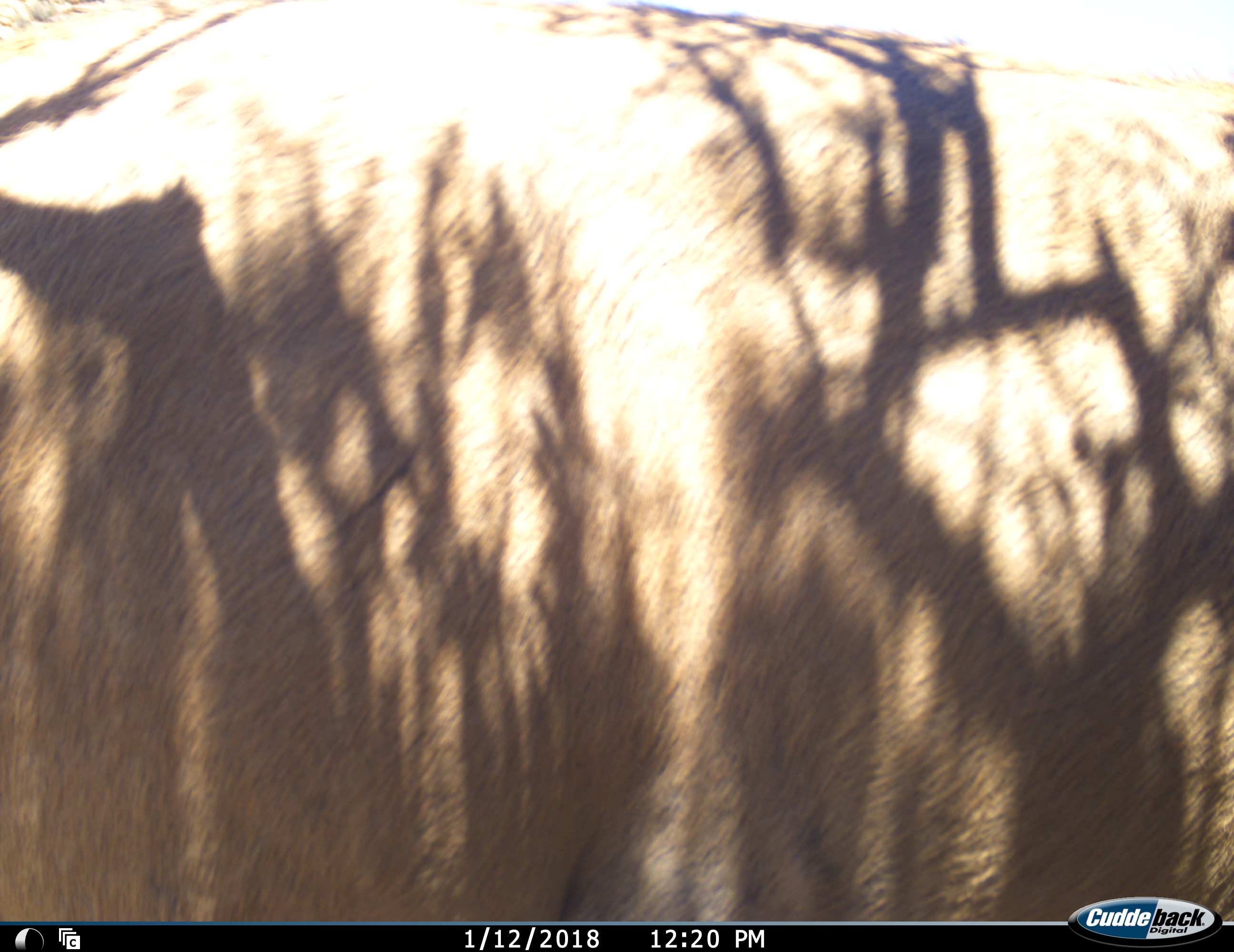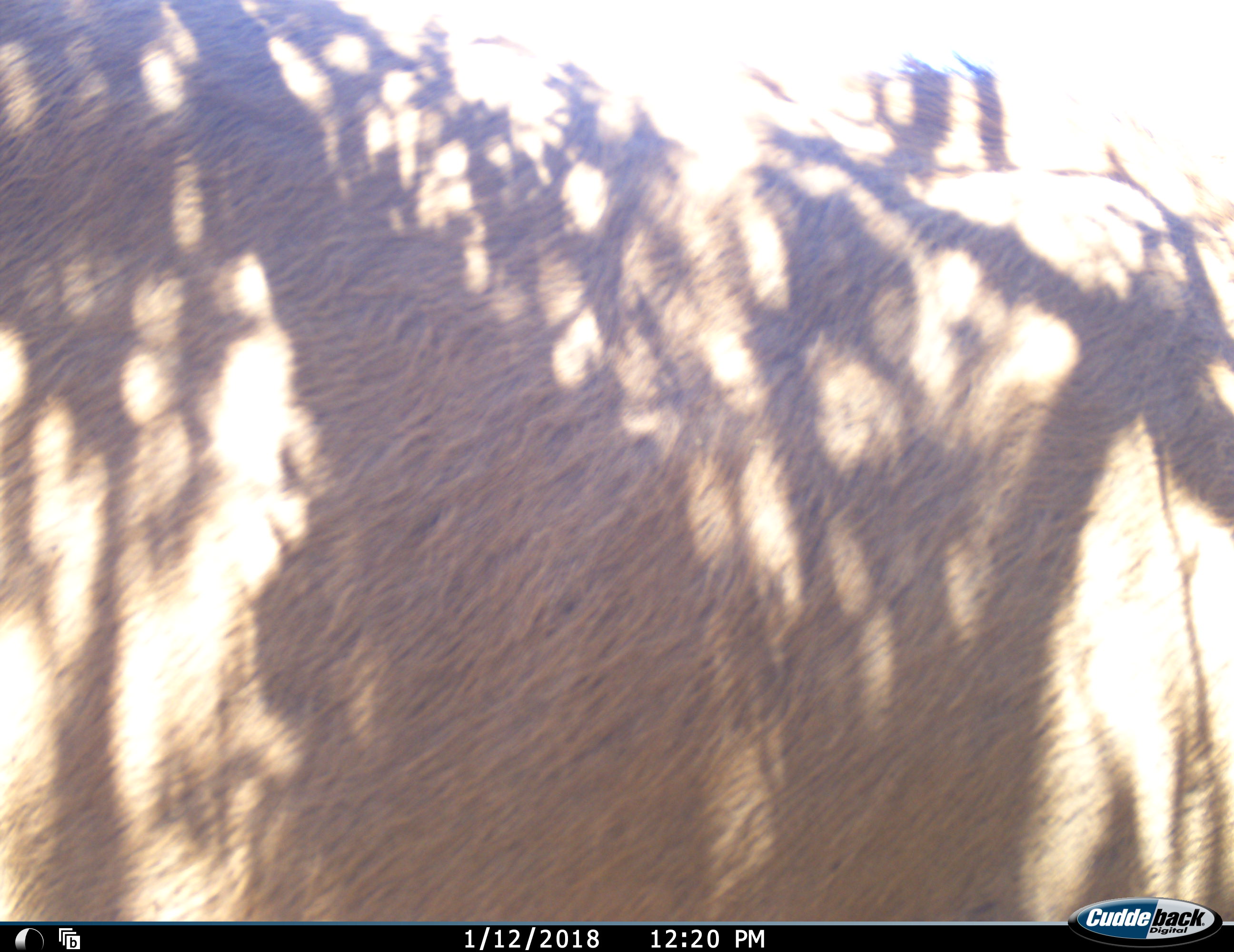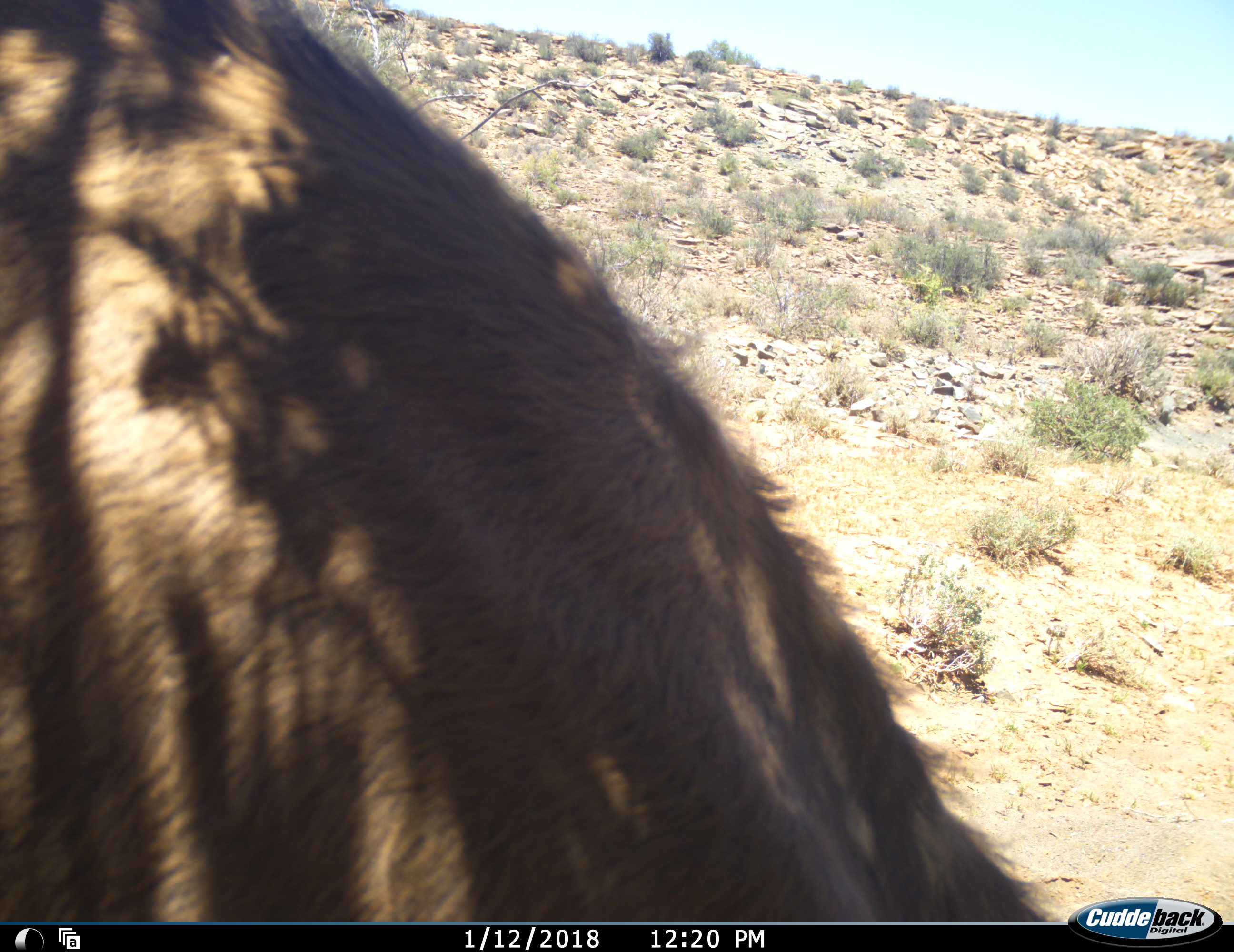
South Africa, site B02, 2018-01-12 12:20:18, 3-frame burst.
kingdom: Animalia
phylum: Chordata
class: Mammalia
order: Artiodactyla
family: Bovidae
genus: Tragelaphus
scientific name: Tragelaphus oryx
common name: eland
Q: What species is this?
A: Eland (Tragelaphus oryx).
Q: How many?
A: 1.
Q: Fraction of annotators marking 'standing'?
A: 50%.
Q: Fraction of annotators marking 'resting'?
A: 0%.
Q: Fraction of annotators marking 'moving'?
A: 50%.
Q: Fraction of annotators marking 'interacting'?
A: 0%.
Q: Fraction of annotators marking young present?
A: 0%.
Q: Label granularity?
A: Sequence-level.